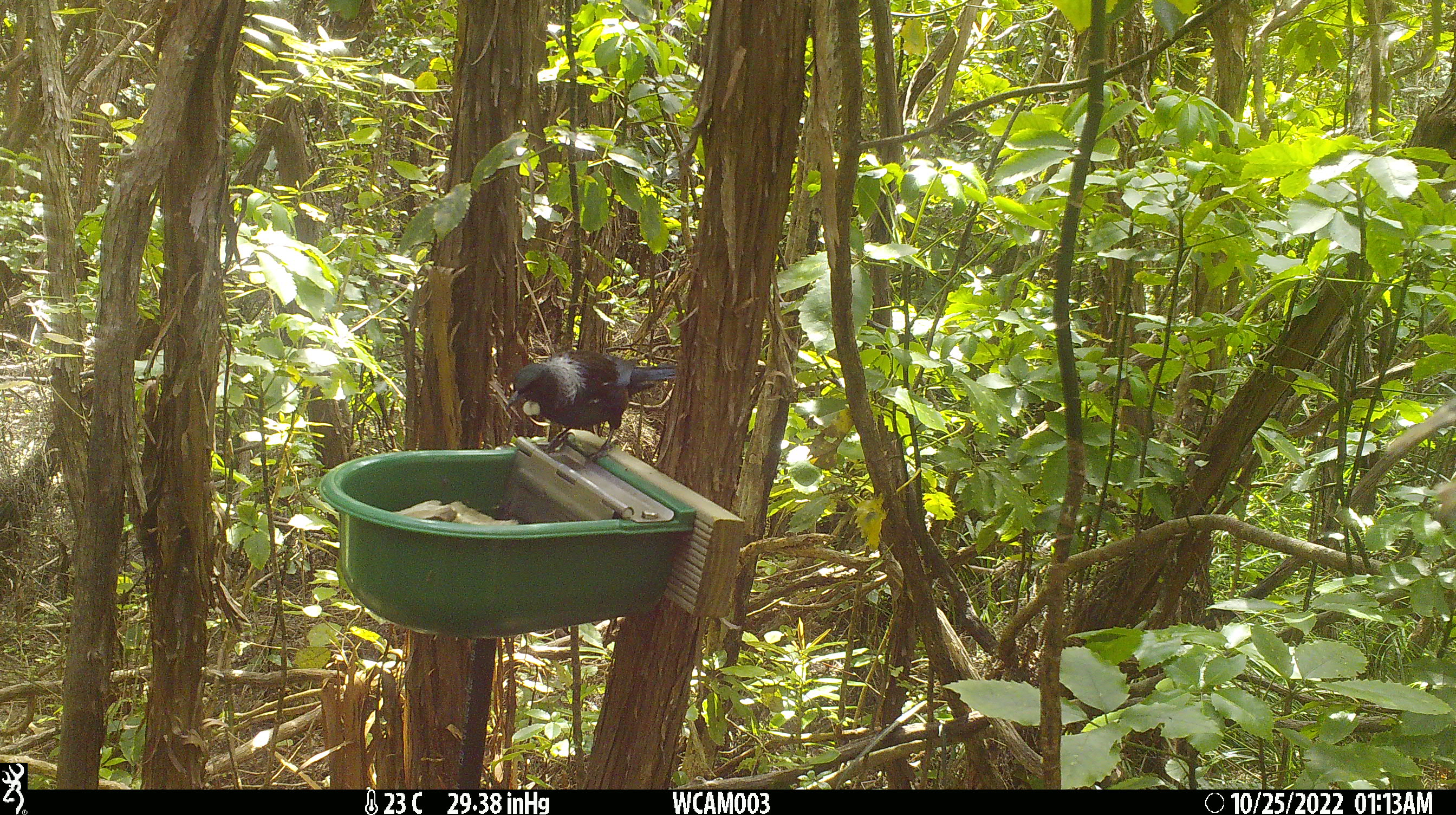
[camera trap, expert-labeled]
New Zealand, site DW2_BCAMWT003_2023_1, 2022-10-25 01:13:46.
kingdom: Animalia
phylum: Chordata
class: Aves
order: Passeriformes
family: Meliphagidae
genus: Prosthemadera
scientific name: Prosthemadera novaeseelandiae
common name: tui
Tui (Prosthemadera novaeseelandiae).